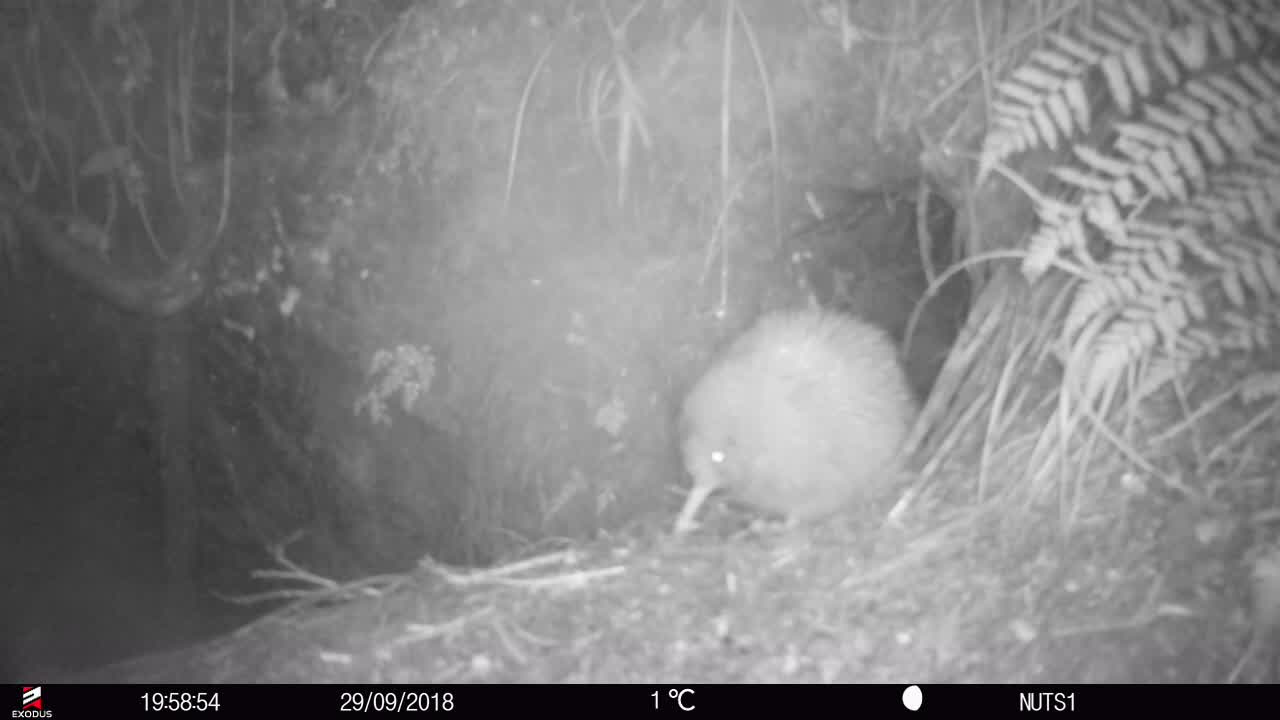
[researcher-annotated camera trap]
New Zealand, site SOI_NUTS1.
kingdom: Animalia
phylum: Chordata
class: Aves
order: Apterygiformes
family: Apterygidae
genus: Apteryx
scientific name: Apteryx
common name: kiwi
Kiwi (Apteryx).